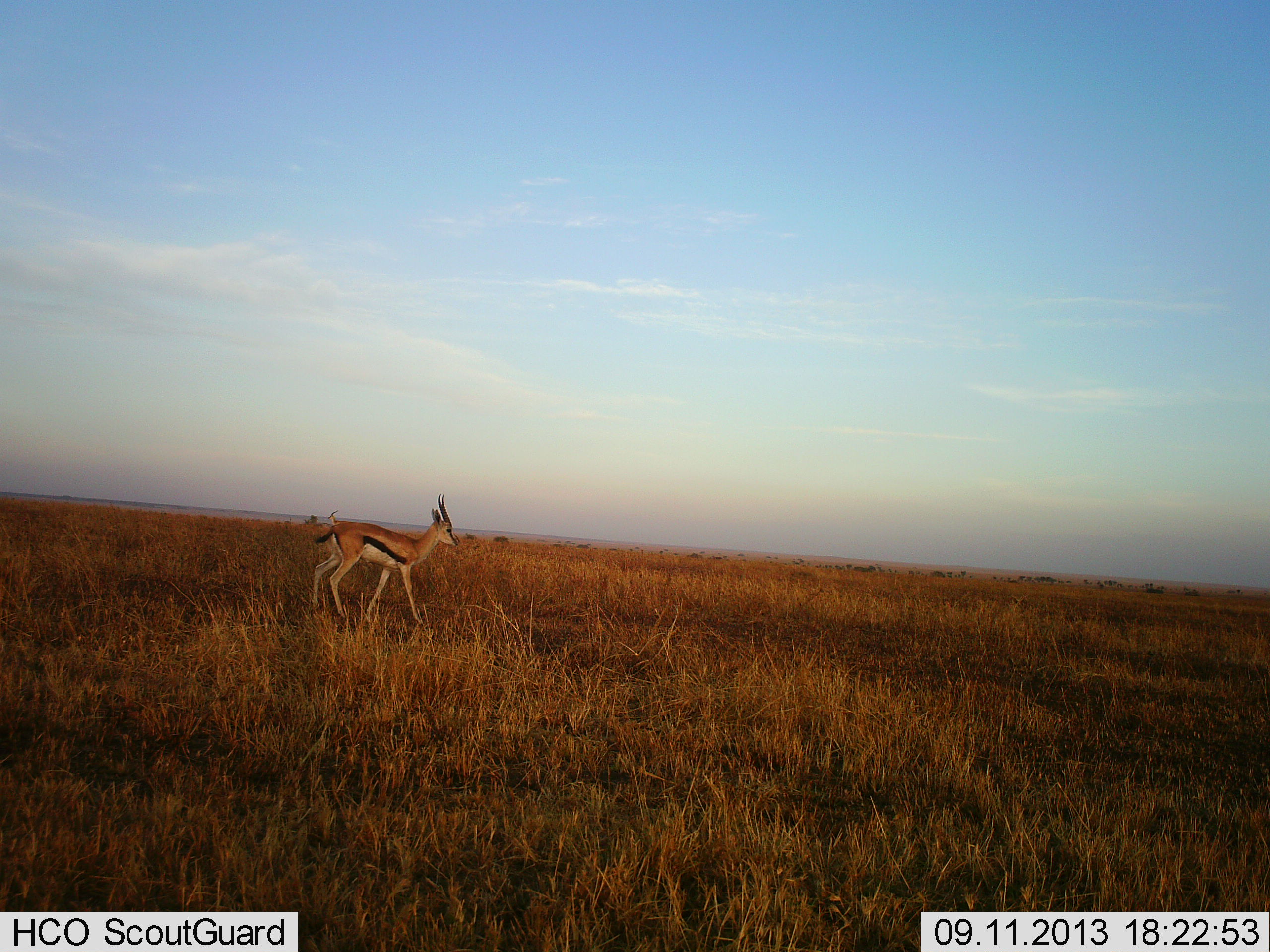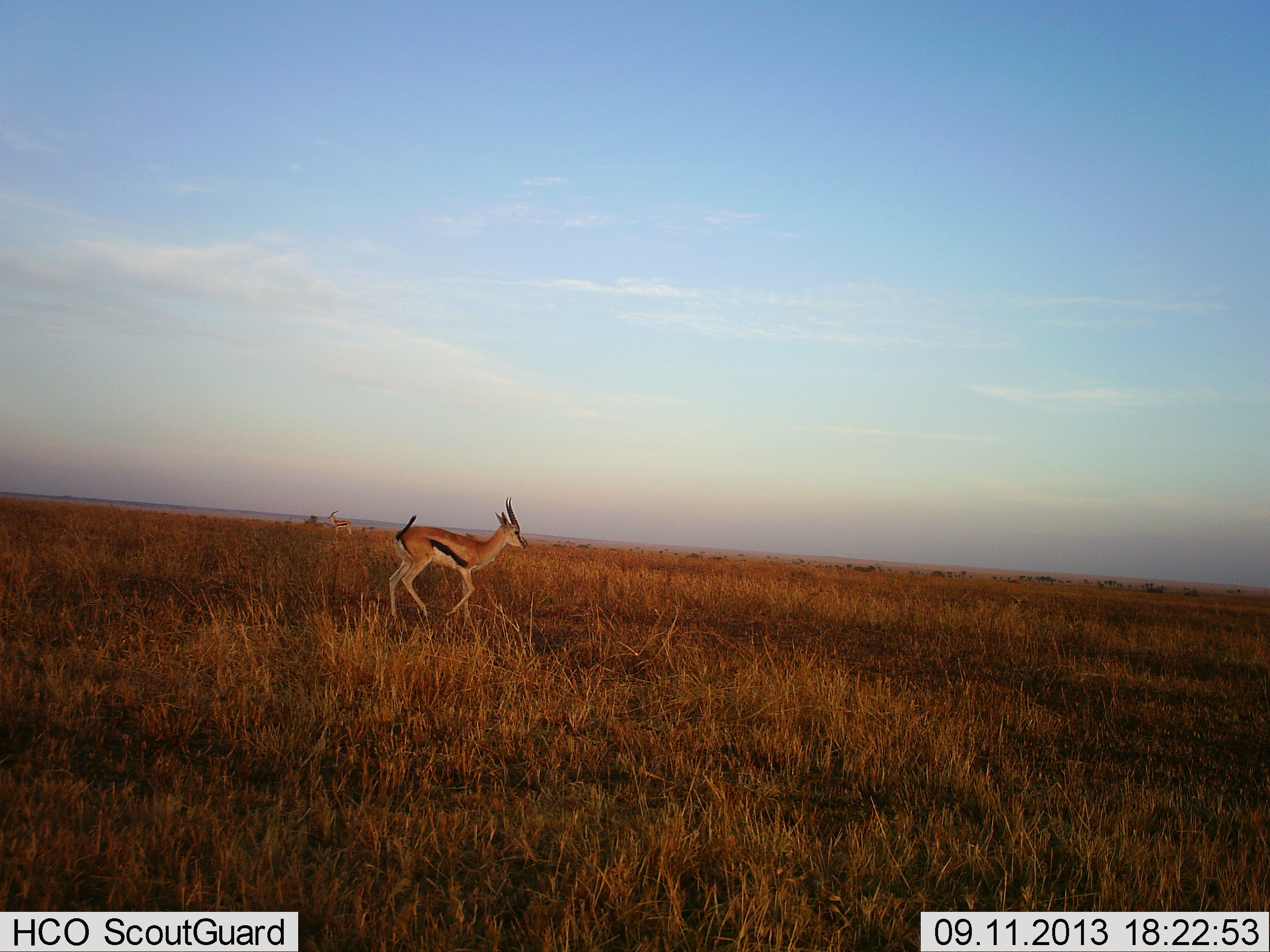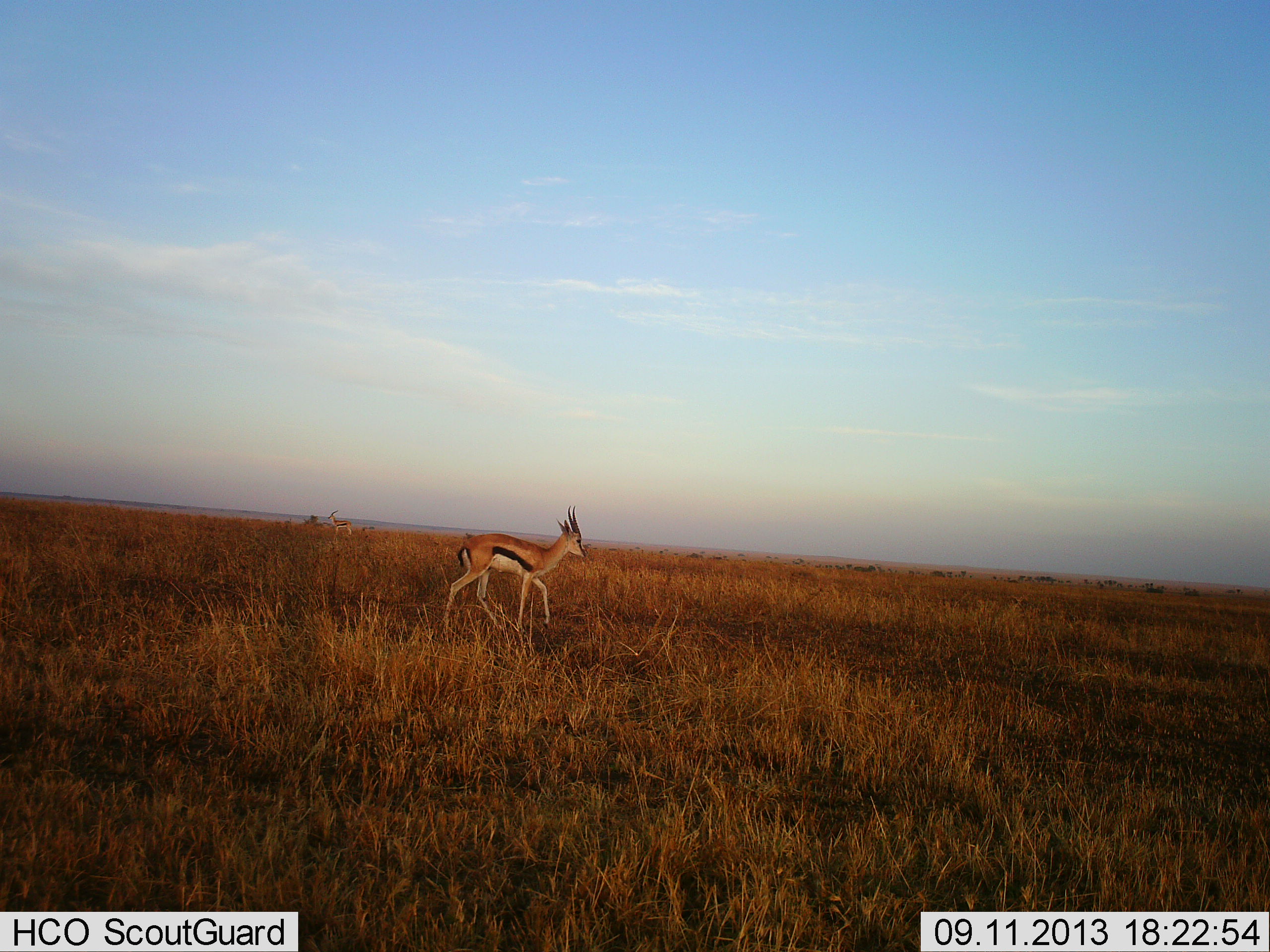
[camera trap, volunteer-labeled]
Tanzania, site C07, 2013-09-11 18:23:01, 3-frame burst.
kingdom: Animalia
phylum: Chordata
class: Mammalia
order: Artiodactyla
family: Bovidae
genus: Eudorcas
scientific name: Eudorcas thomsonii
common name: thomson's gazelle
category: gazellethomsons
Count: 1.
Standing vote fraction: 20%.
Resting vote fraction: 0%.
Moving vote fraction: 100%.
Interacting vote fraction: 0%.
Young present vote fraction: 0%.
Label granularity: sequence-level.